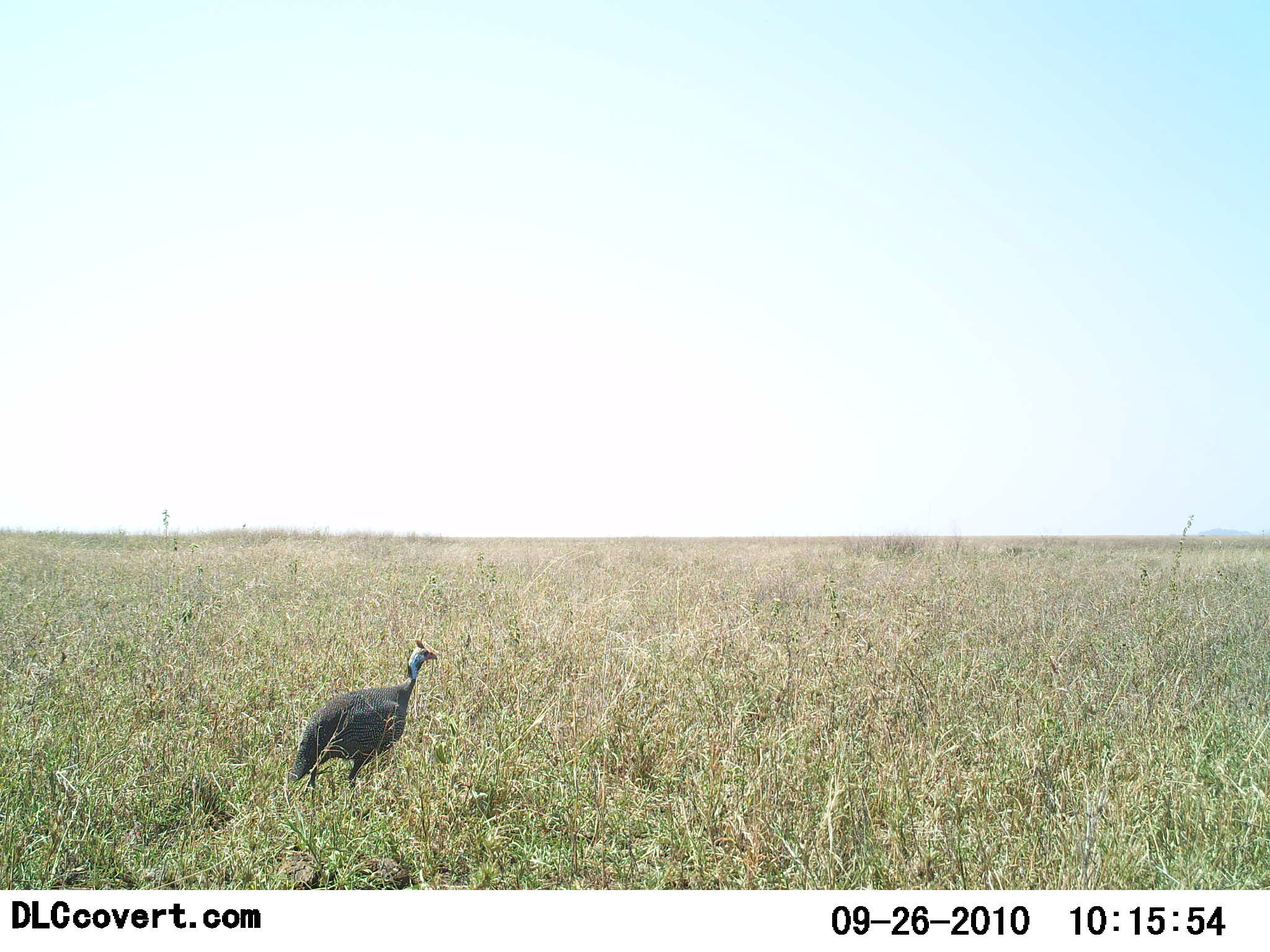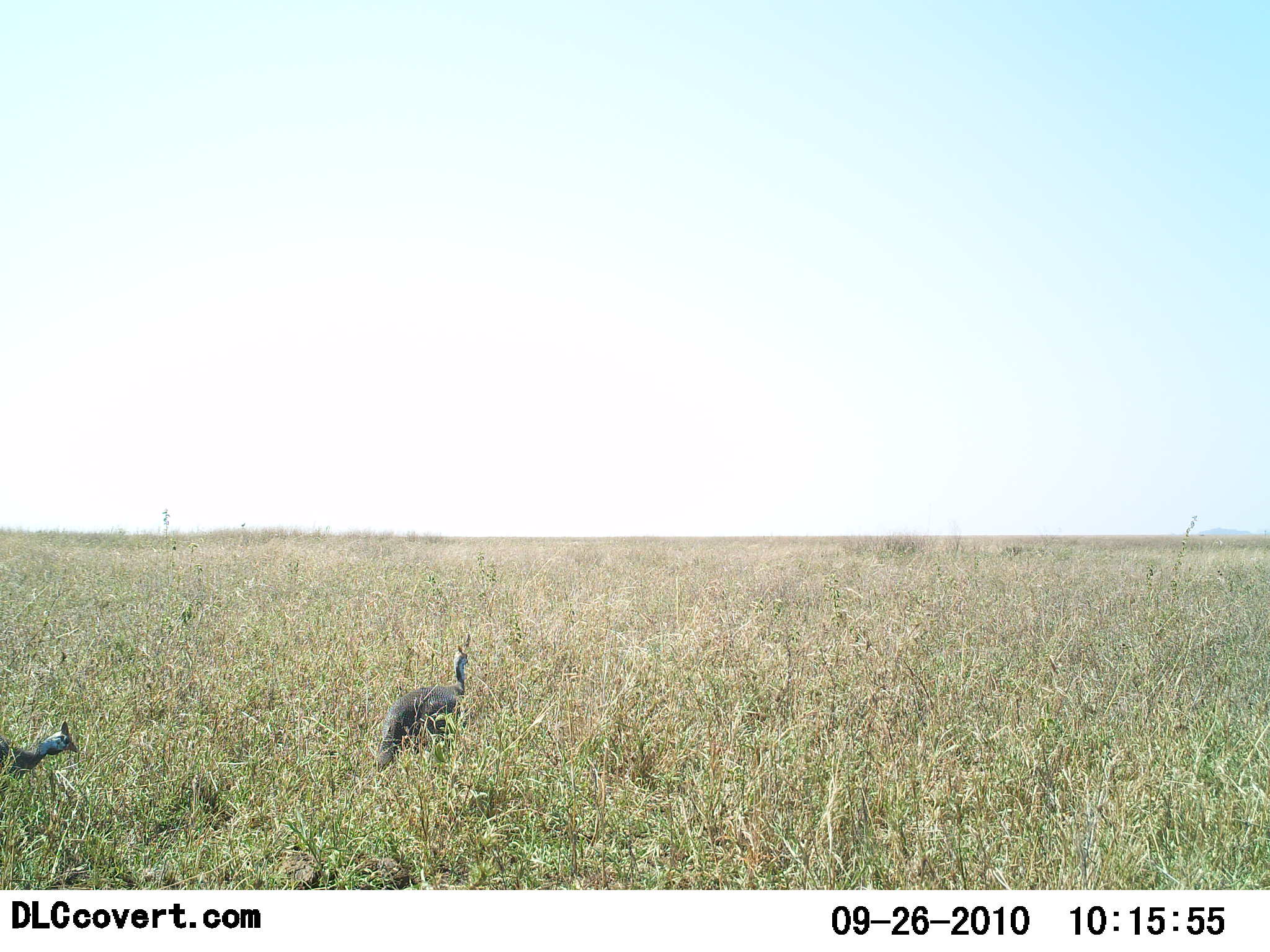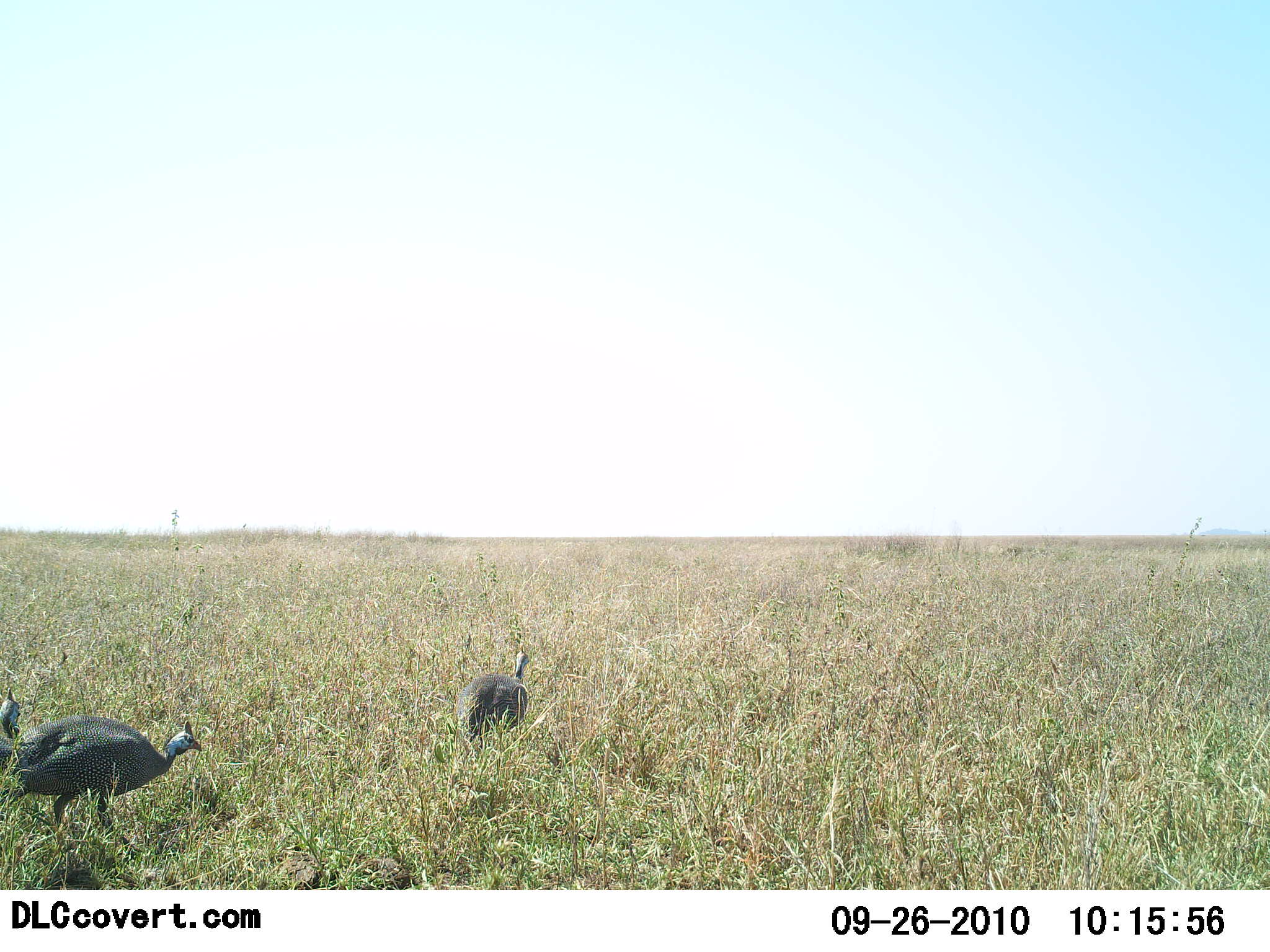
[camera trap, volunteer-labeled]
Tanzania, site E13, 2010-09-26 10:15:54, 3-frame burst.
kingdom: Animalia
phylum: Chordata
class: Aves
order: Galliformes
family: Numididae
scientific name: Numididae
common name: guinea fowl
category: guineafowl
Guineafowl (guinea fowl) (Numididae), count 3. Behavior (volunteer vote fractions): standing 7%, resting 0%, moving 100%, interacting 7%. Young present (vote fraction): 0%. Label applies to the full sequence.